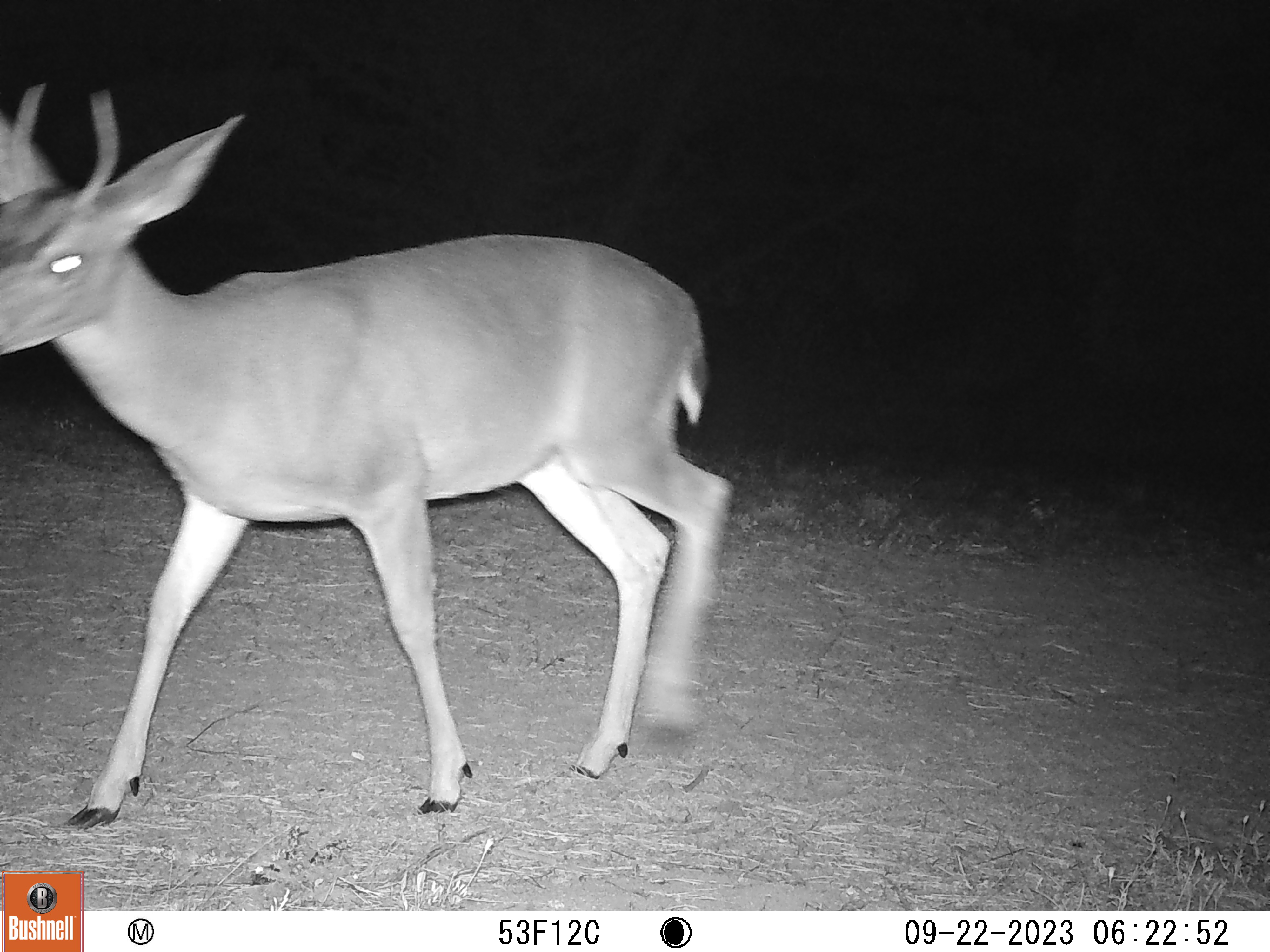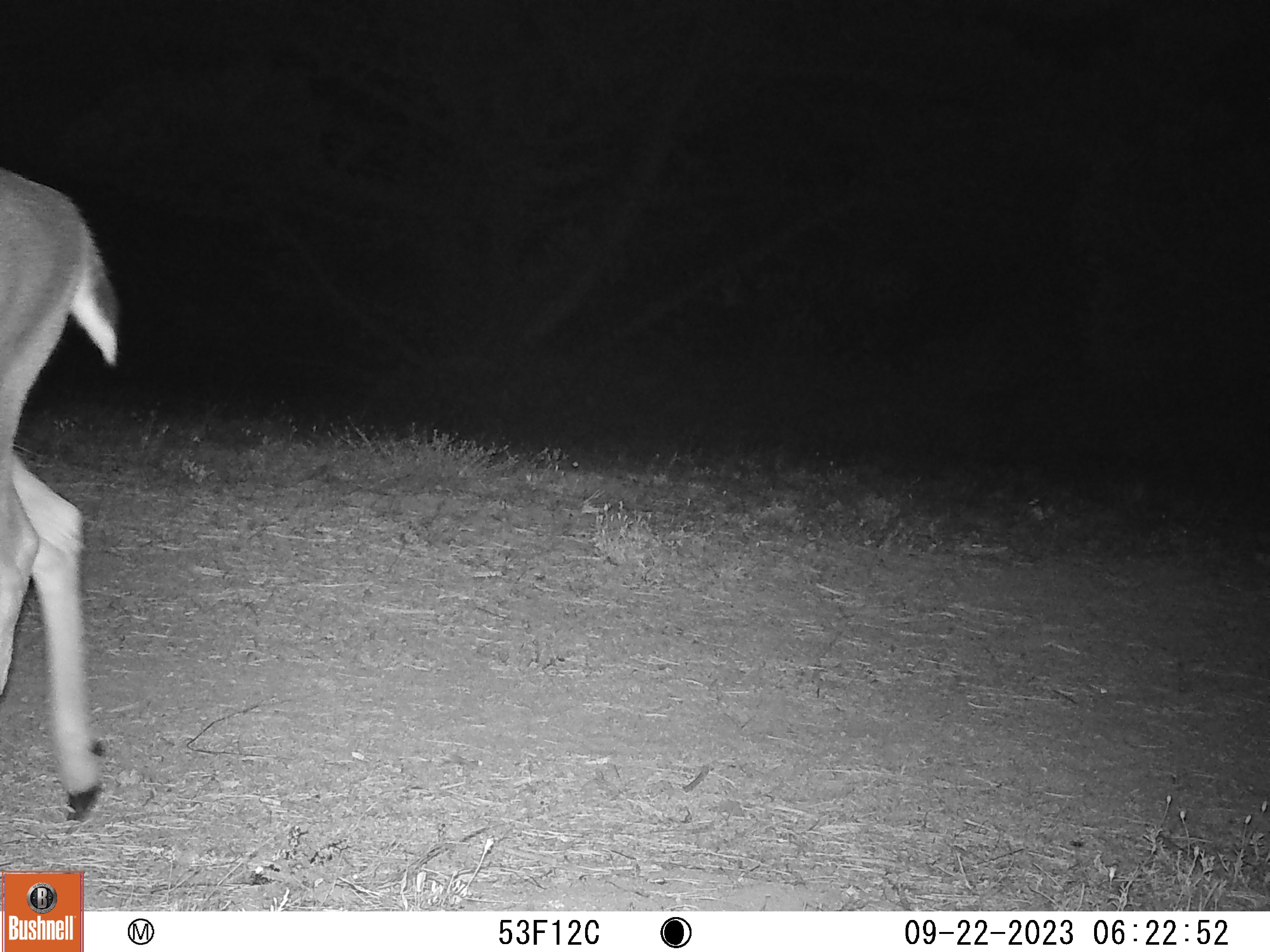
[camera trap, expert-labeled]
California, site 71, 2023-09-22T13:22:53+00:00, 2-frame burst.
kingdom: Animalia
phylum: Chordata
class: Mammalia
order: Artiodactyla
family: Cervidae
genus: Odocoileus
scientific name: Odocoileus hemionus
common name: mule deer